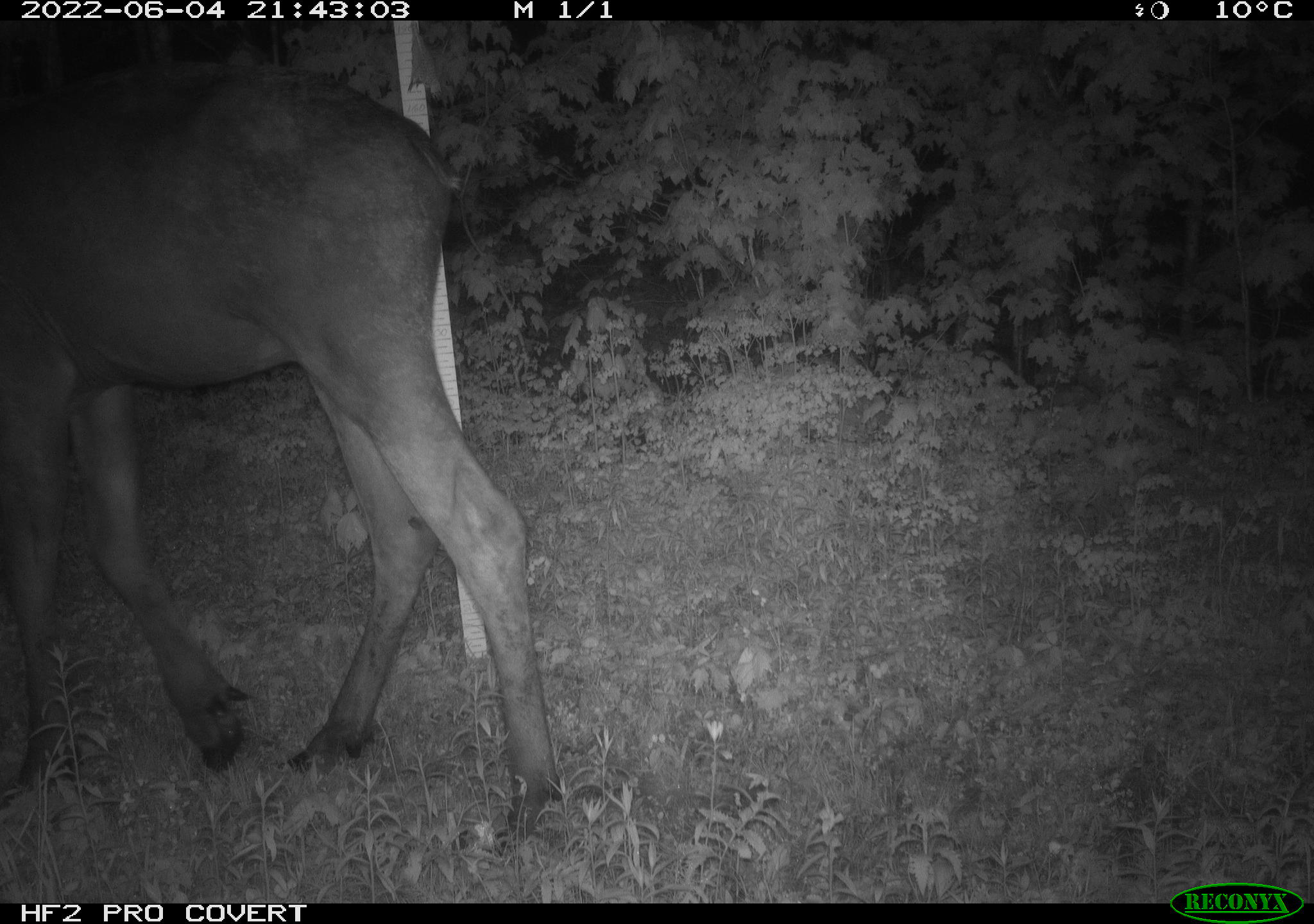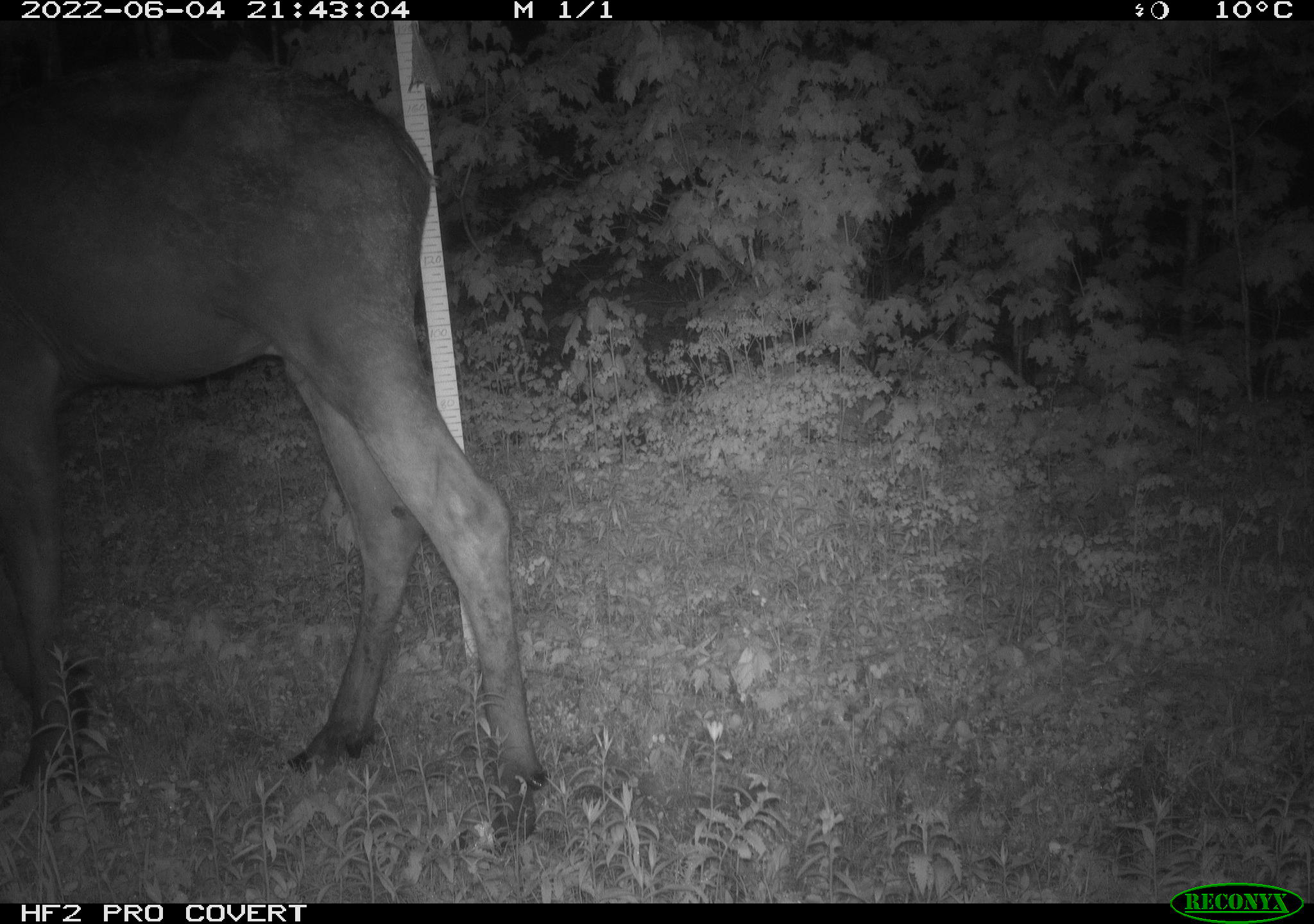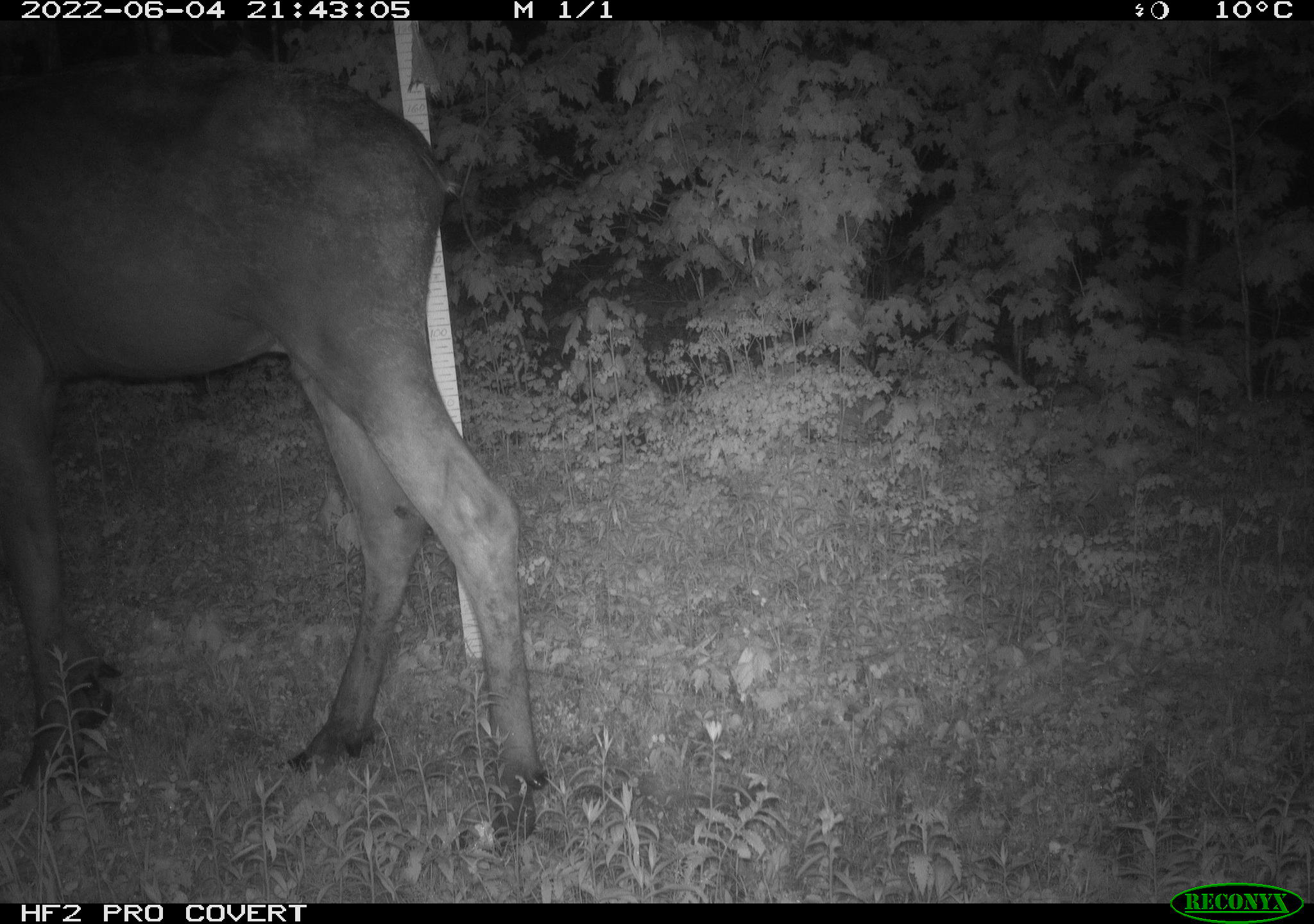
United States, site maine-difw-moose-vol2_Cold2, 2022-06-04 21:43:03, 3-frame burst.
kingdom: Animalia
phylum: Chordata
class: Mammalia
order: Artiodactyla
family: Cervidae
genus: Alces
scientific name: Alces alces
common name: moose